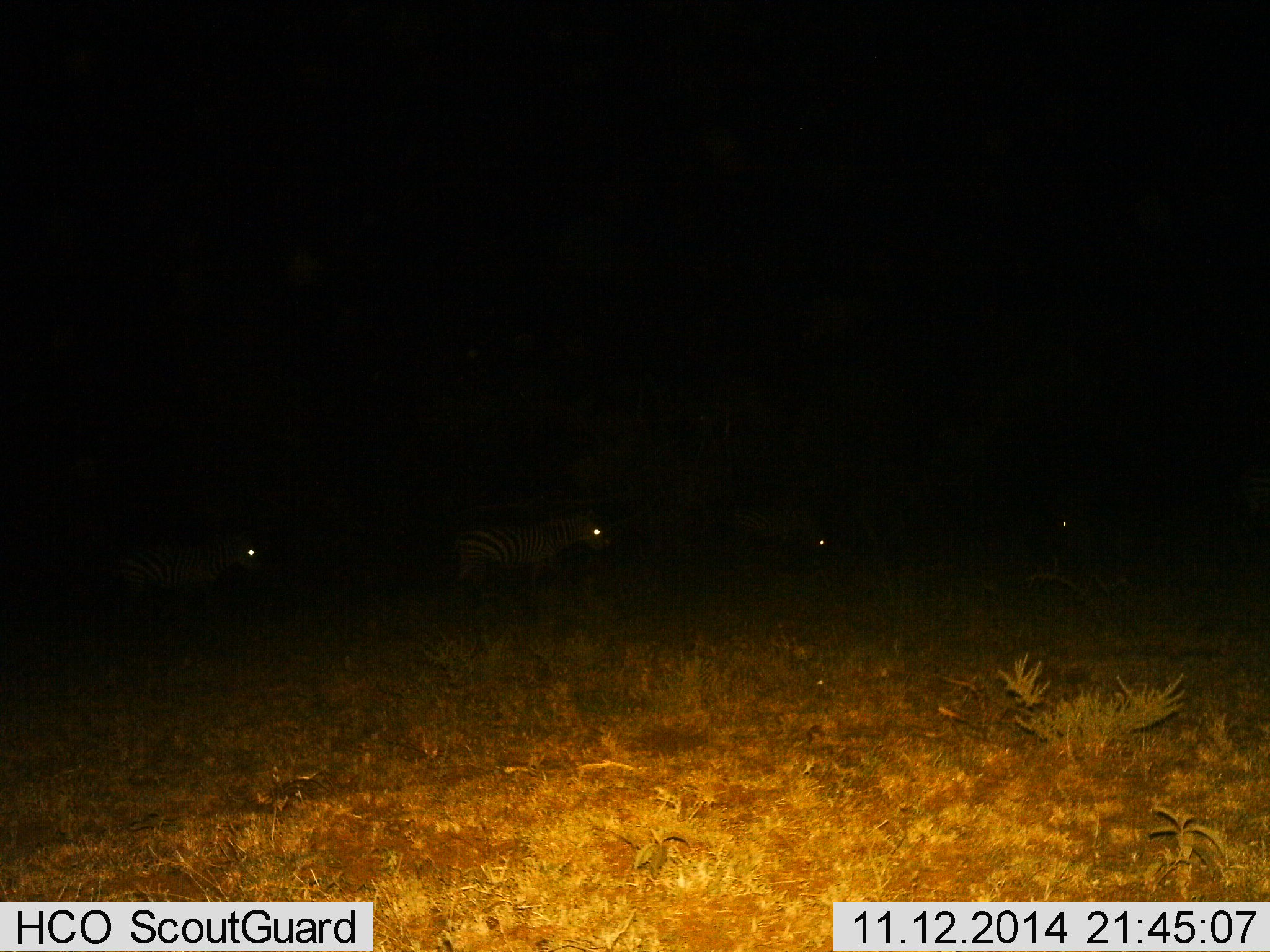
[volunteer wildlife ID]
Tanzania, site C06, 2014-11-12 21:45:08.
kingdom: Animalia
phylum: Chordata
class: Mammalia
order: Perissodactyla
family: Equidae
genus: Equus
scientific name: Equus quagga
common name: plains zebra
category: zebra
Zebra (plains zebra) (Equus quagga), count 4. Behavior (volunteer vote fractions): standing 40%, resting 10%, moving 70%, interacting 0%. Young present (vote fraction): 0%. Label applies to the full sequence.